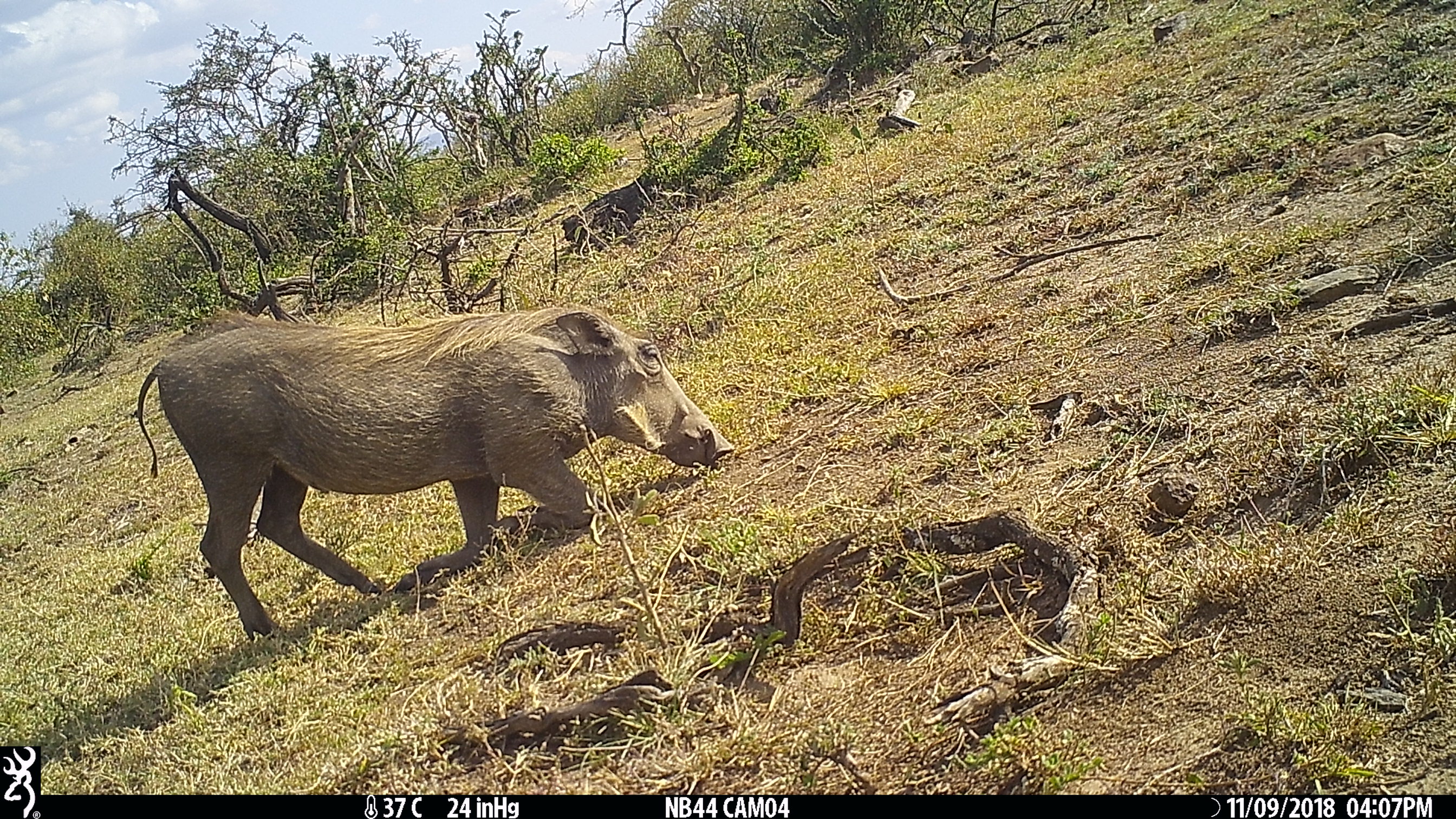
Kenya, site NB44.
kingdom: Animalia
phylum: Chordata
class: Mammalia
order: Artiodactyla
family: Suidae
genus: Phacochoerus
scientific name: Phacochoerus africanus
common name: common warthog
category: warthog